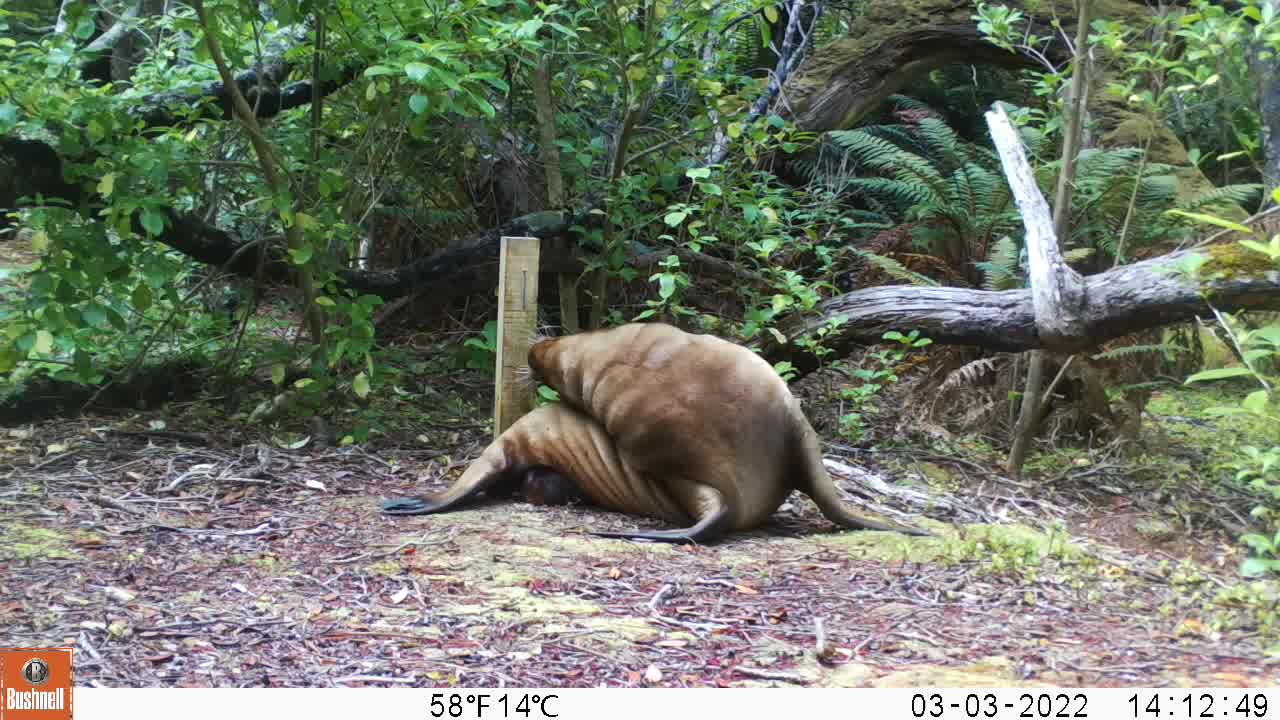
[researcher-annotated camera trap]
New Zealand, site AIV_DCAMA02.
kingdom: Animalia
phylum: Chordata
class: Mammalia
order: Carnivora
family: Otariidae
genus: Phocarctos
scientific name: Phocarctos hookeri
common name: new zealand sea lion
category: sealion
Sealion (new zealand sea lion) (Phocarctos hookeri).